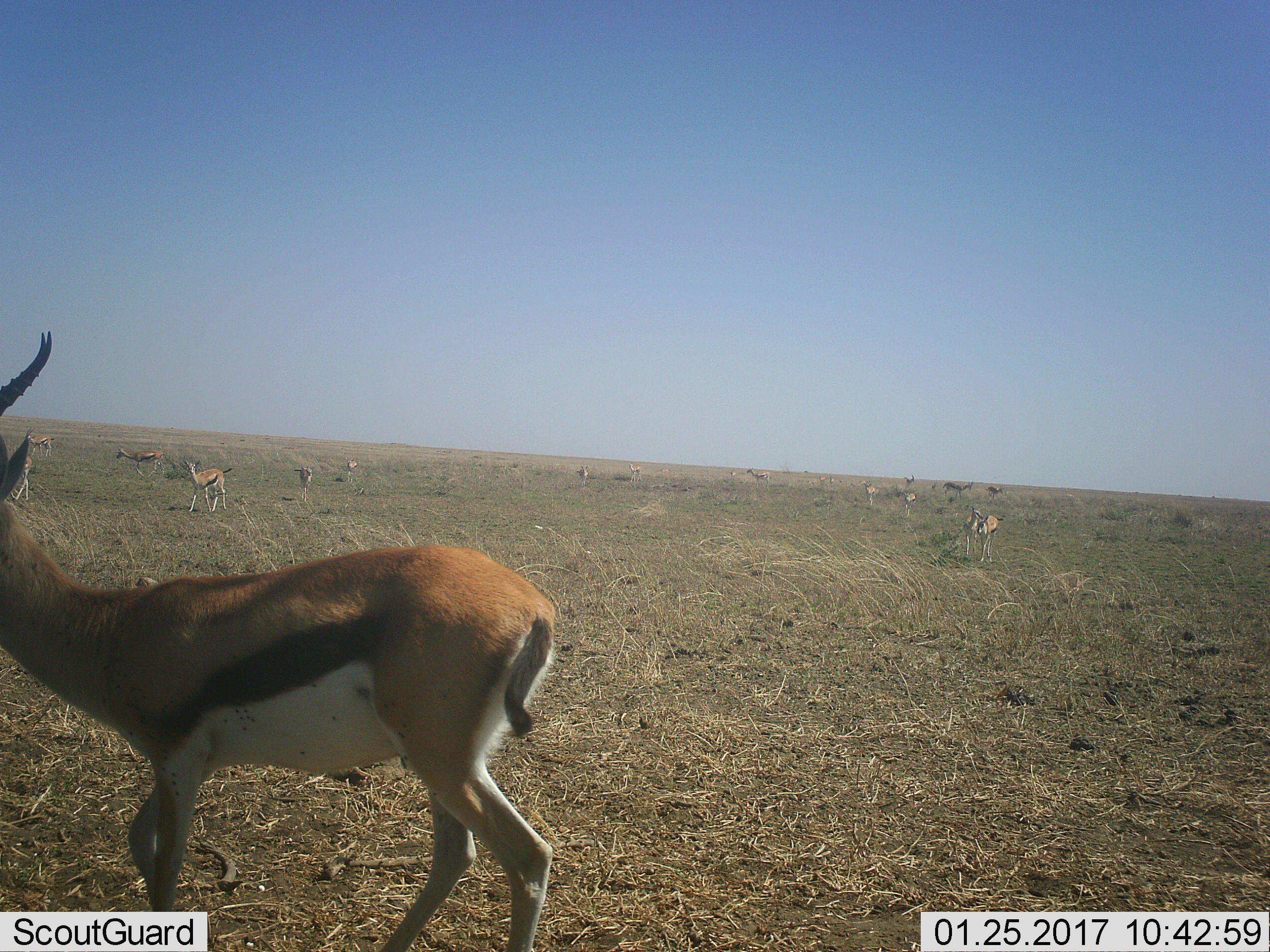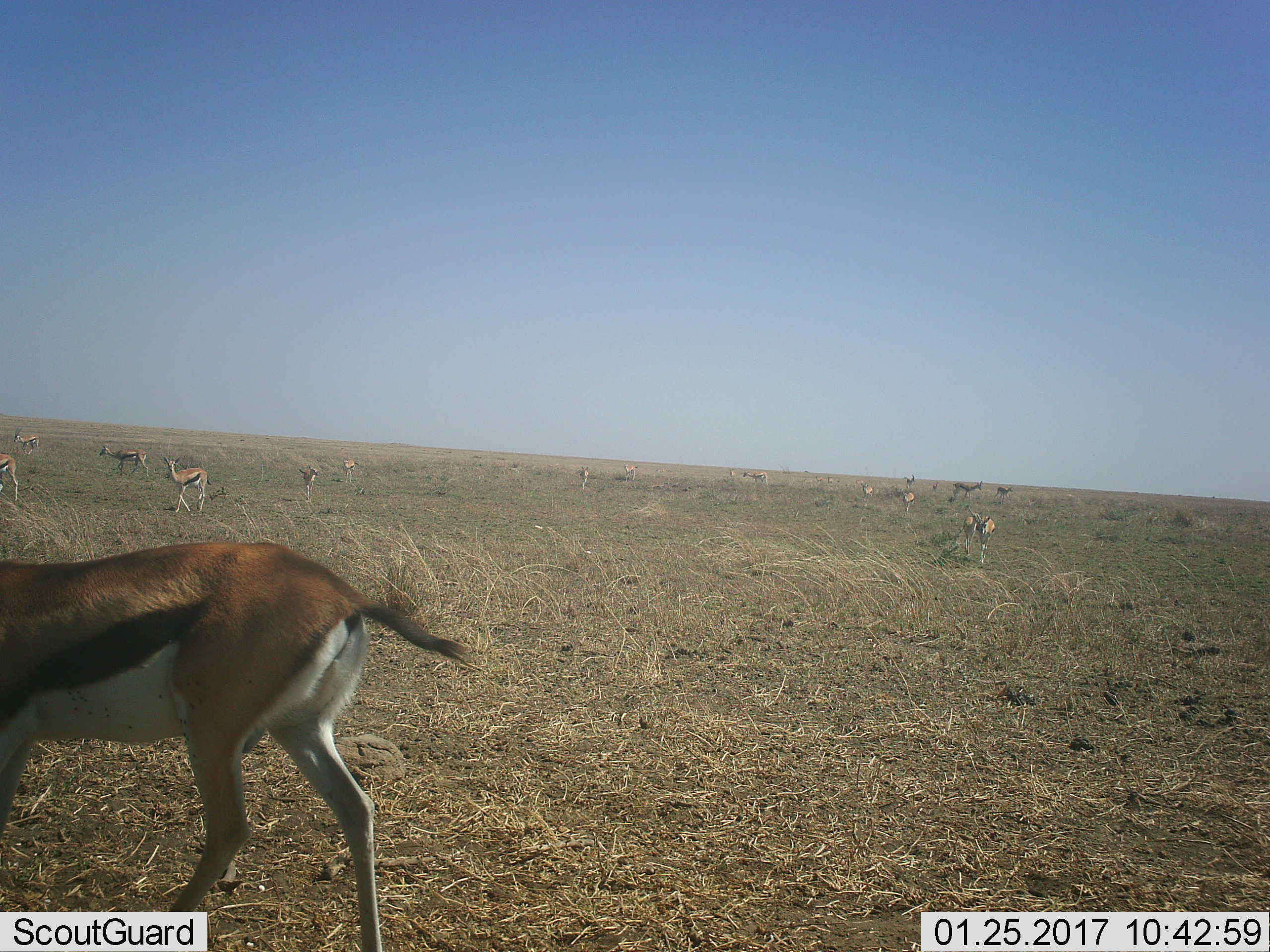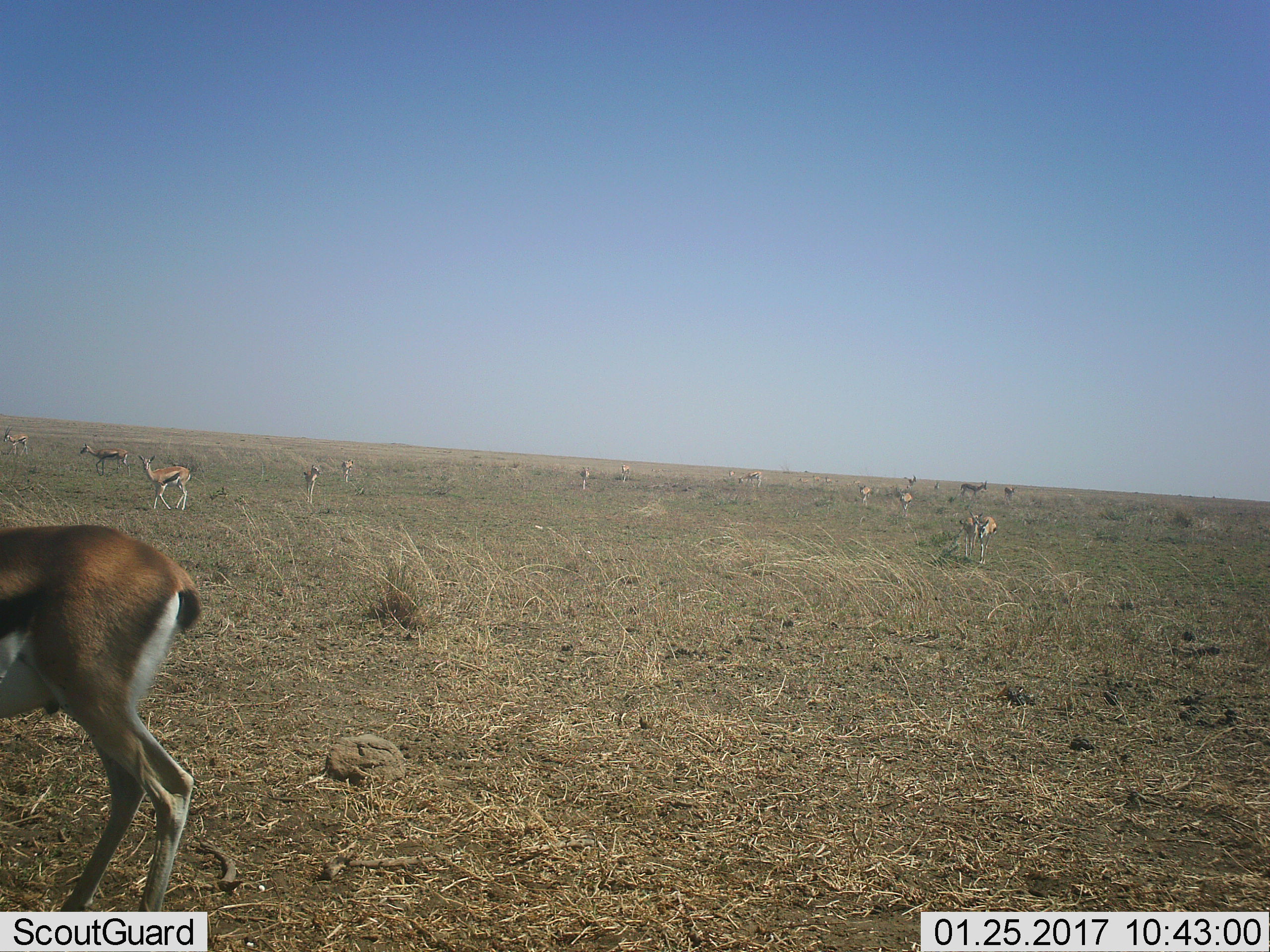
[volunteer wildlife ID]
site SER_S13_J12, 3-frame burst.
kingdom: Animalia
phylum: Chordata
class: Mammalia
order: Artiodactyla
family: Bovidae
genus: Eudorcas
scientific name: Eudorcas thomsonii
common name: thomson's gazelle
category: gazellethomsons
Gazellethomsons (thomson's gazelle) (Eudorcas thomsonii), count 11-50. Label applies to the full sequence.